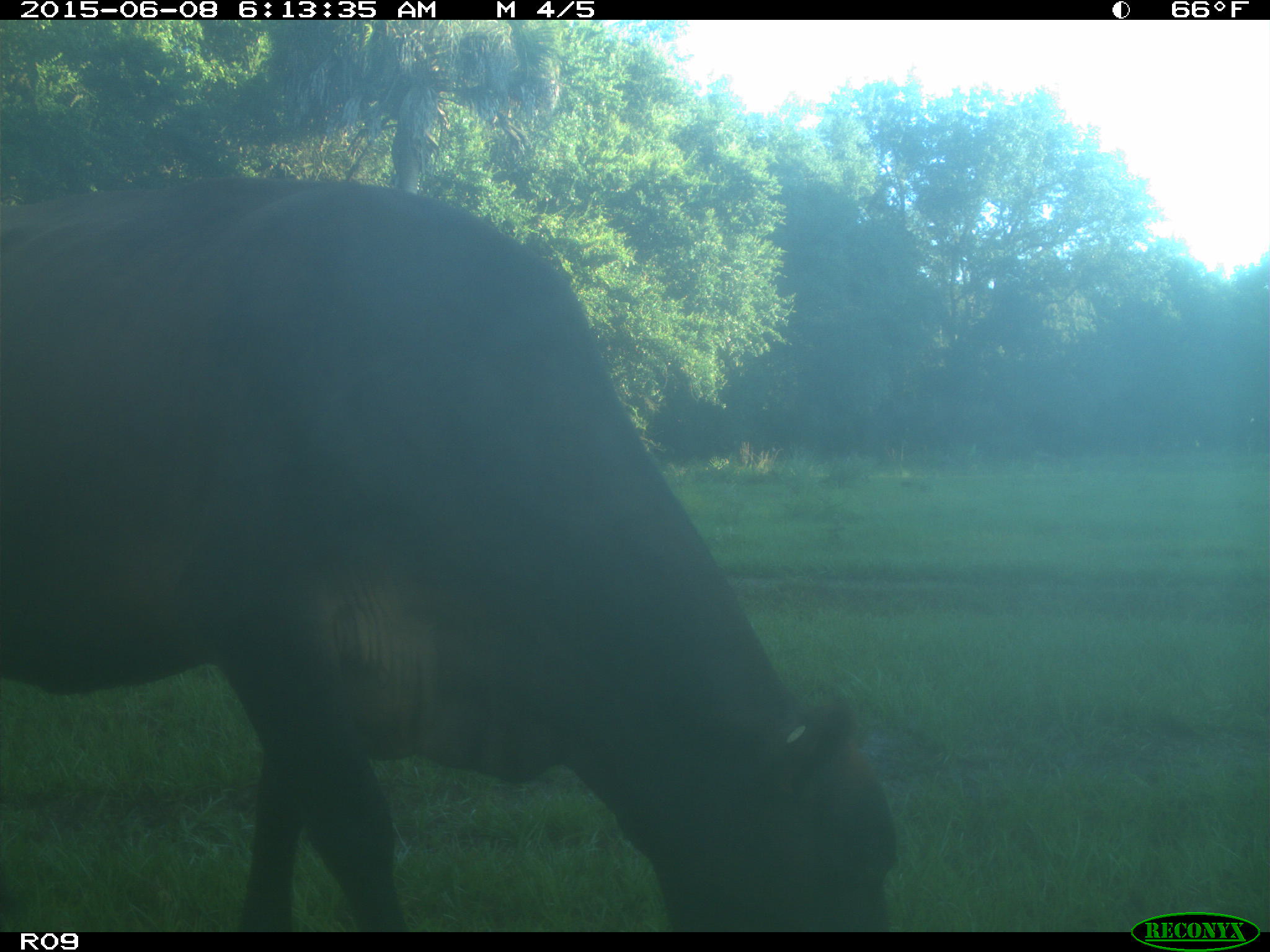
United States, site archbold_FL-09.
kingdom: Animalia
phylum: Chordata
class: Mammalia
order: Artiodactyla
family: Bovidae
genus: Bos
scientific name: Bos taurus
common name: domestic cow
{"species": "Bos taurus (domestic cow)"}